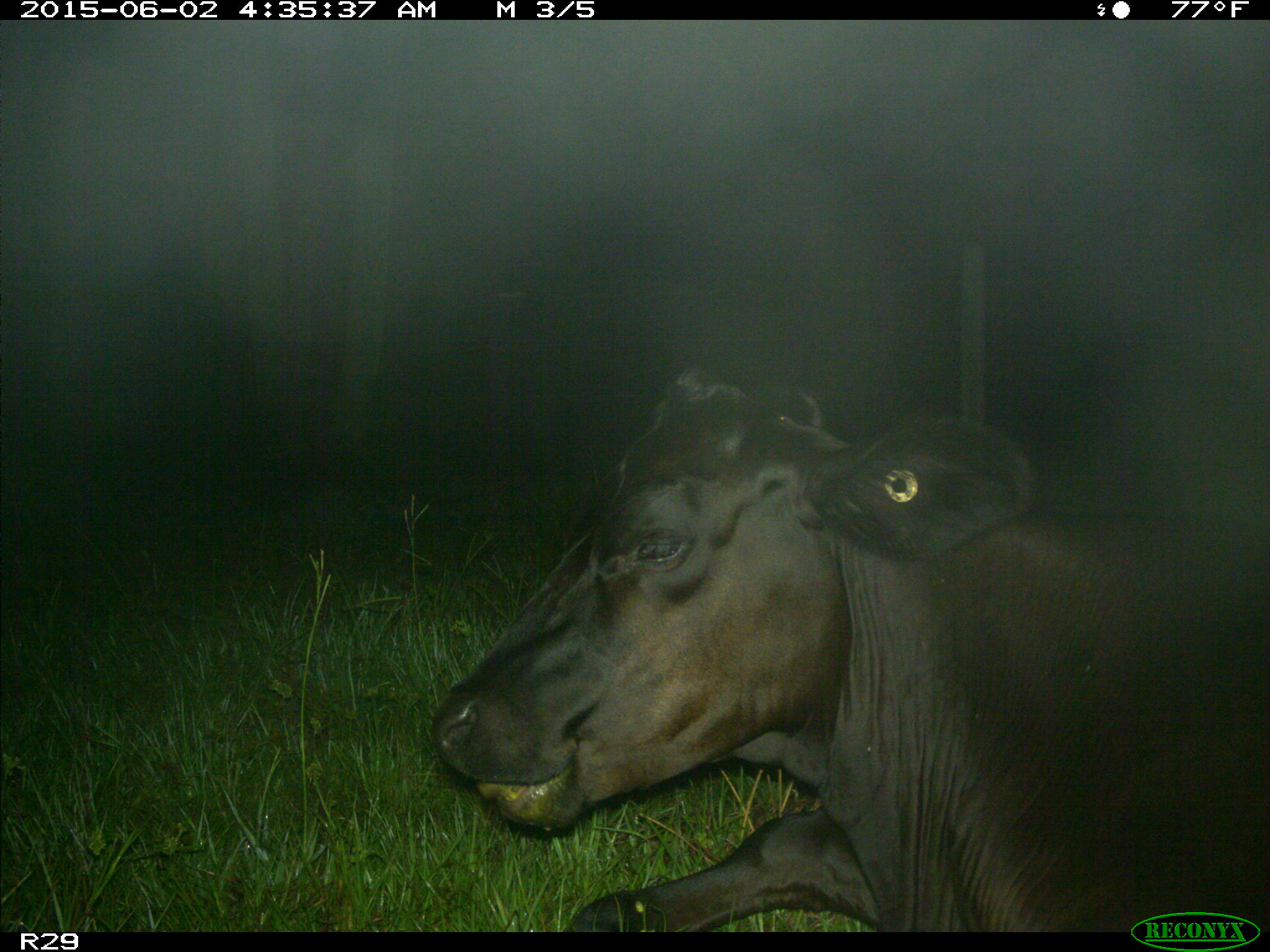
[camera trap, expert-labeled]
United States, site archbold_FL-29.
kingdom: Animalia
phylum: Chordata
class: Mammalia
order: Artiodactyla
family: Bovidae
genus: Bos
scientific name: Bos taurus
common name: domestic cow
Bos taurus (domestic cow).